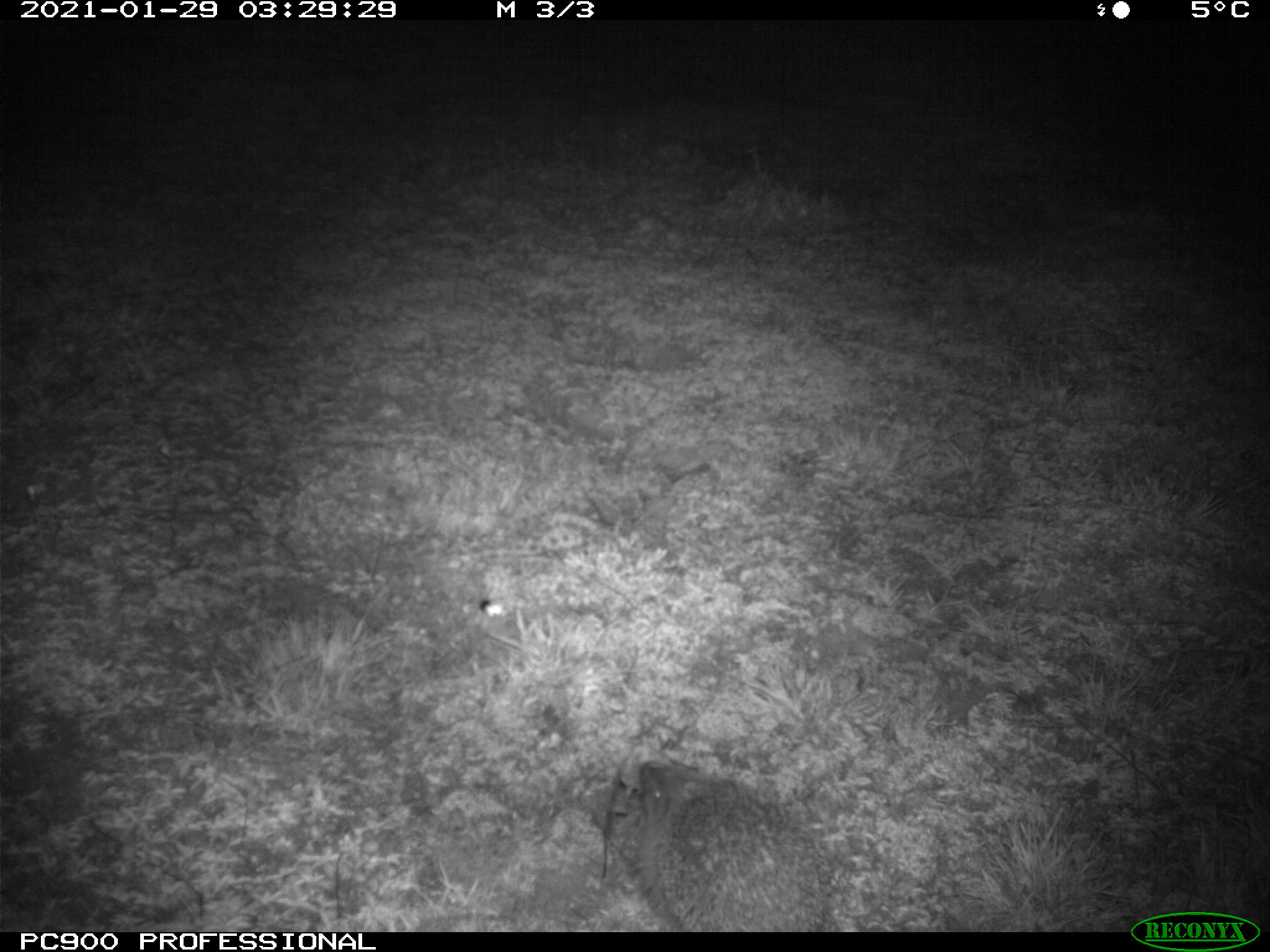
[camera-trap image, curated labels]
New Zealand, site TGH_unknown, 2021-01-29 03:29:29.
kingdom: Animalia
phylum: Chordata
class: Mammalia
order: Eulipotyphla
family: Erinaceidae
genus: Erinaceus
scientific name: Erinaceus europaeus europaeus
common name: european hedgehog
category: hedgehog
Hedgehog (european hedgehog) (Erinaceus europaeus europaeus).